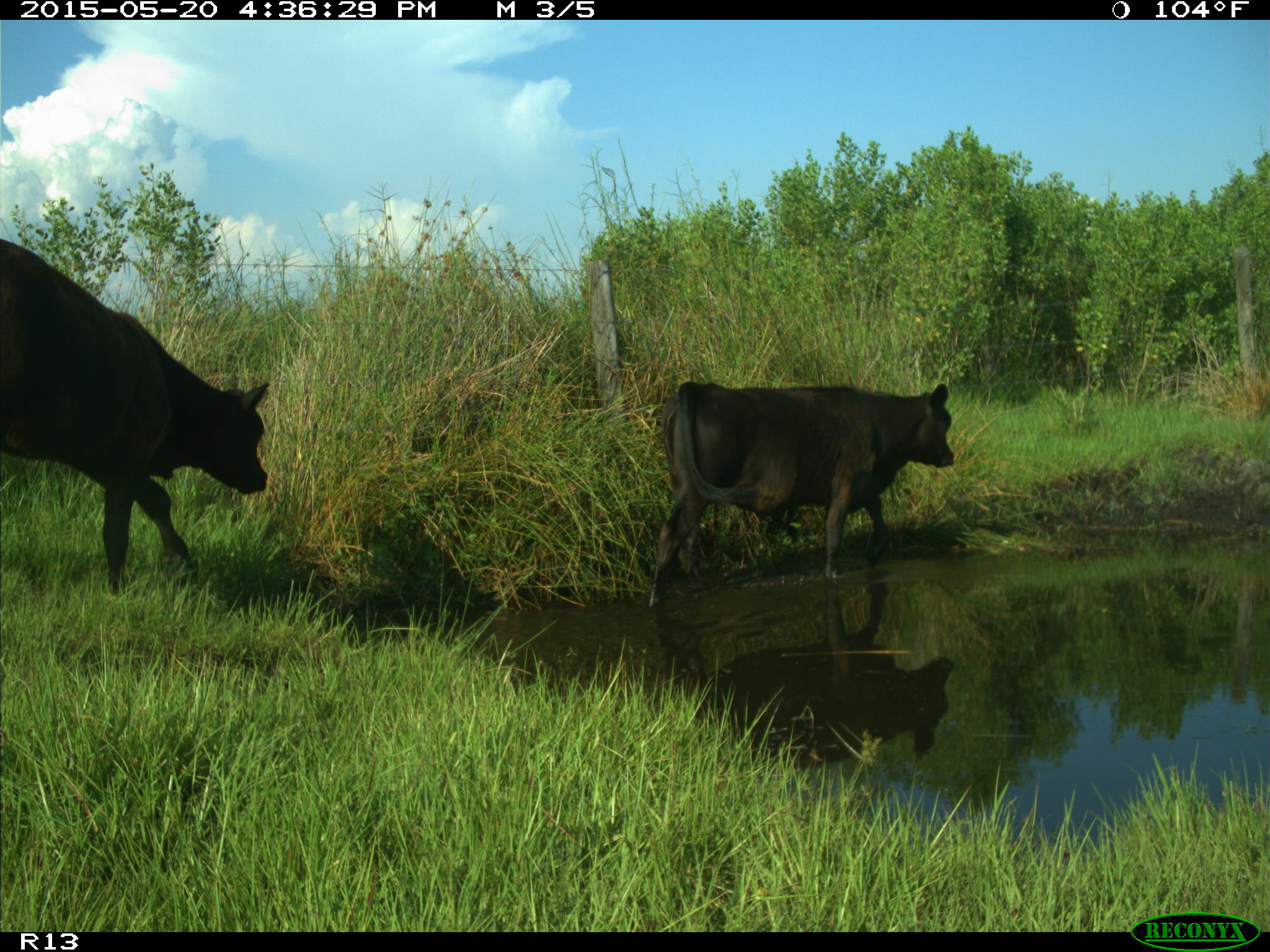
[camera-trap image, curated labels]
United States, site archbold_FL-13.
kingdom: Animalia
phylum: Chordata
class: Mammalia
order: Artiodactyla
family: Bovidae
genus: Bos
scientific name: Bos taurus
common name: domestic cow